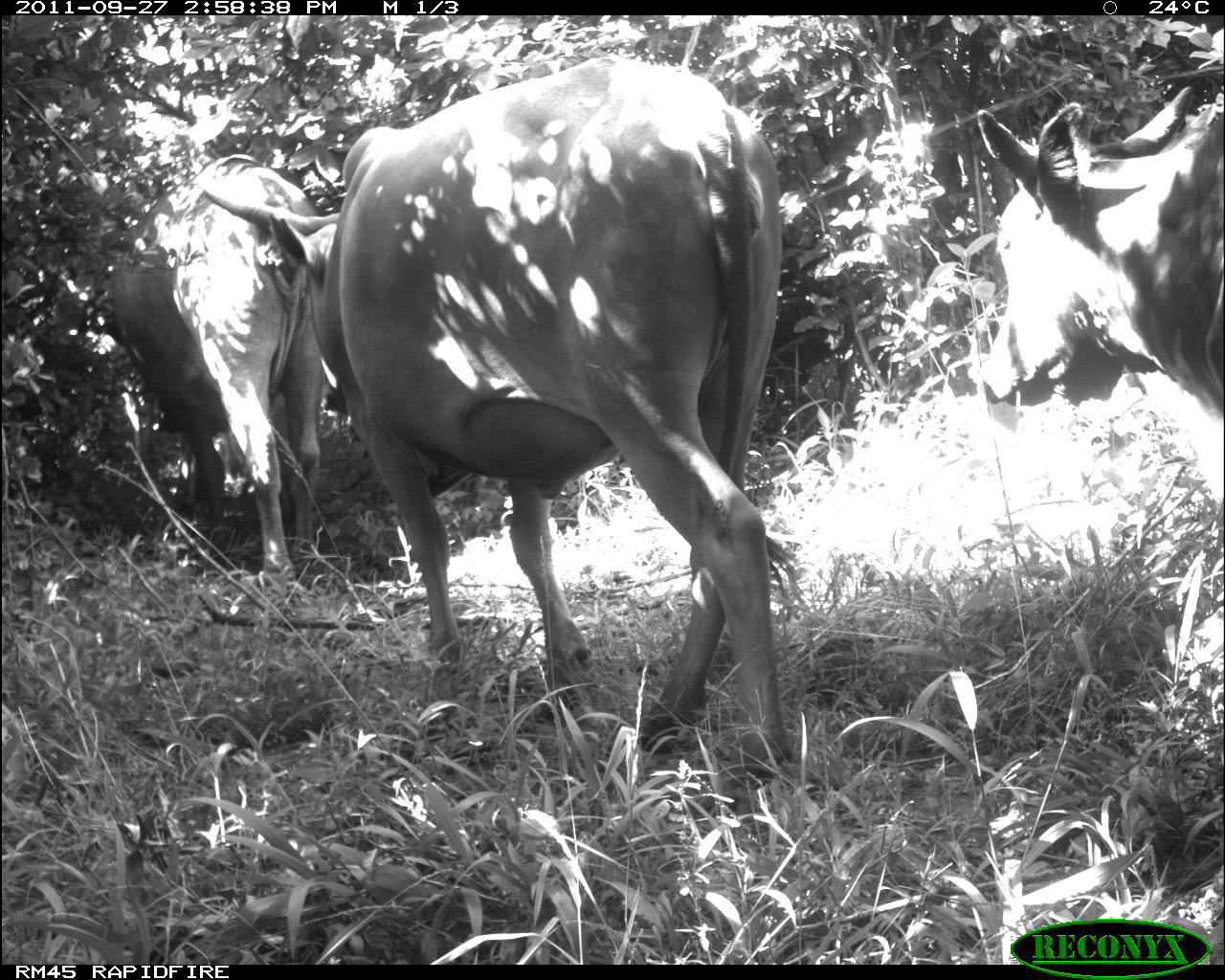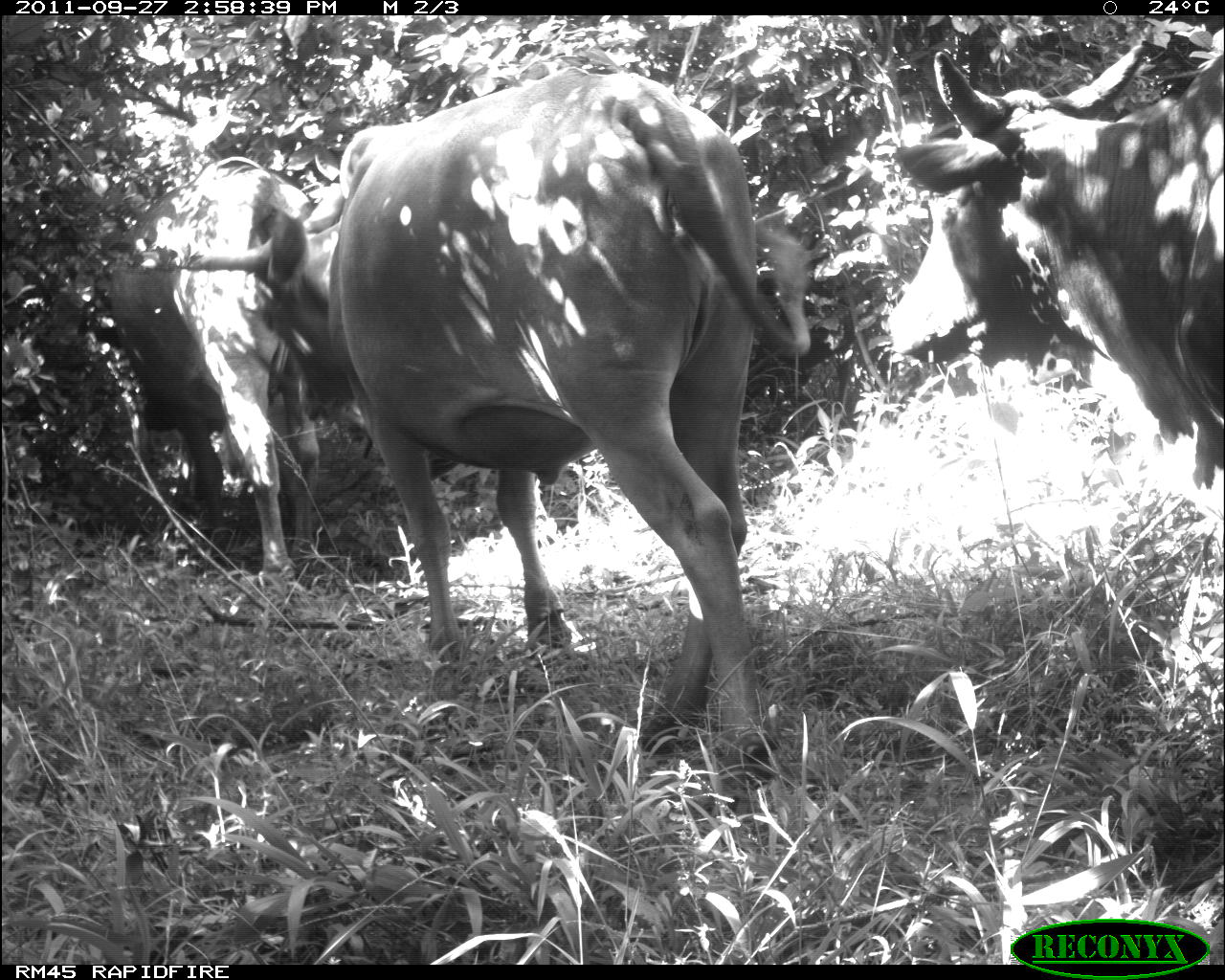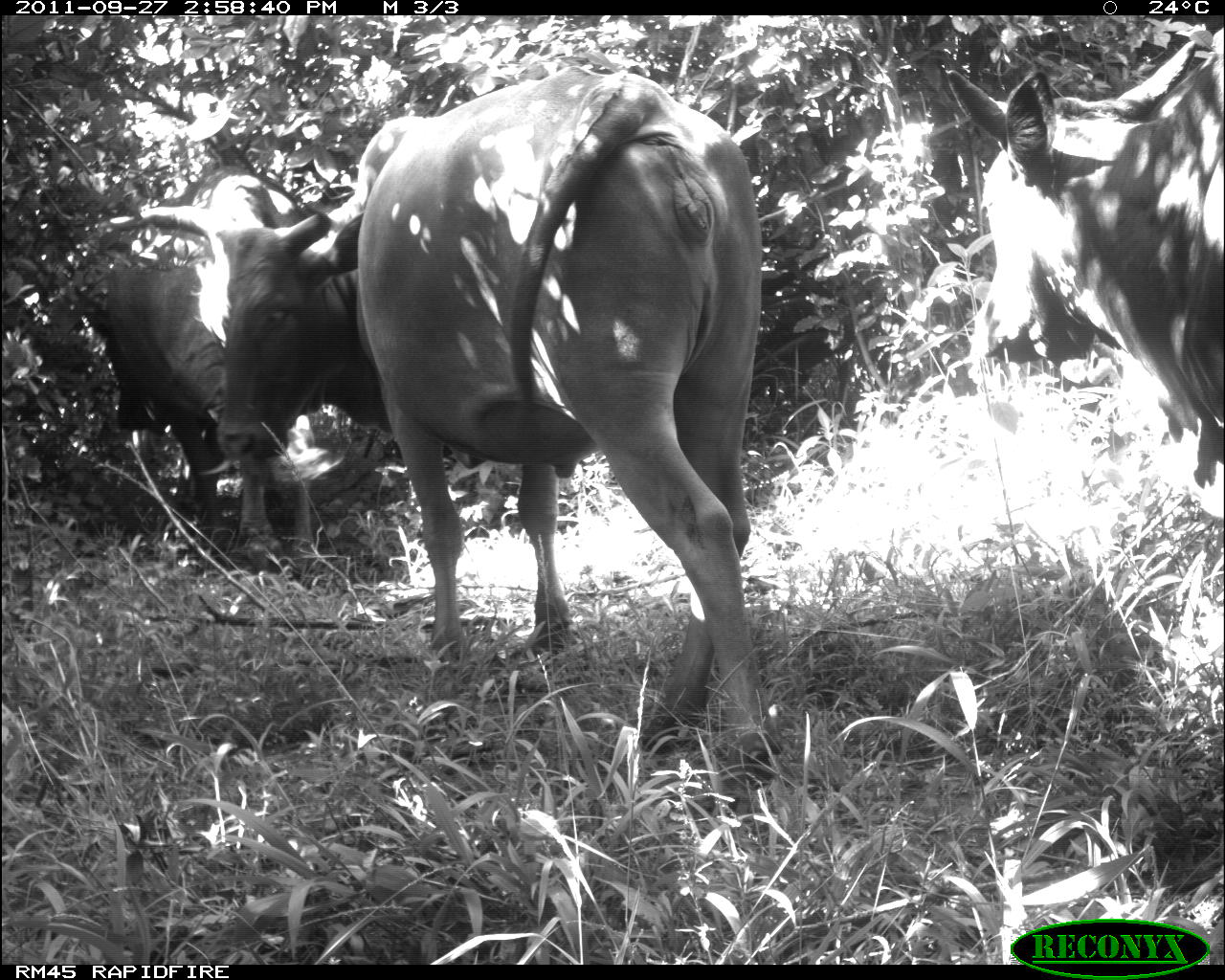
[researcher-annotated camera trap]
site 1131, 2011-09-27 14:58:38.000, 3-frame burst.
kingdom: Animalia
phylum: Chordata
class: Mammalia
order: Artiodactyla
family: Bovidae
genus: Bos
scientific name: Bos taurus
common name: domestic cattle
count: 3